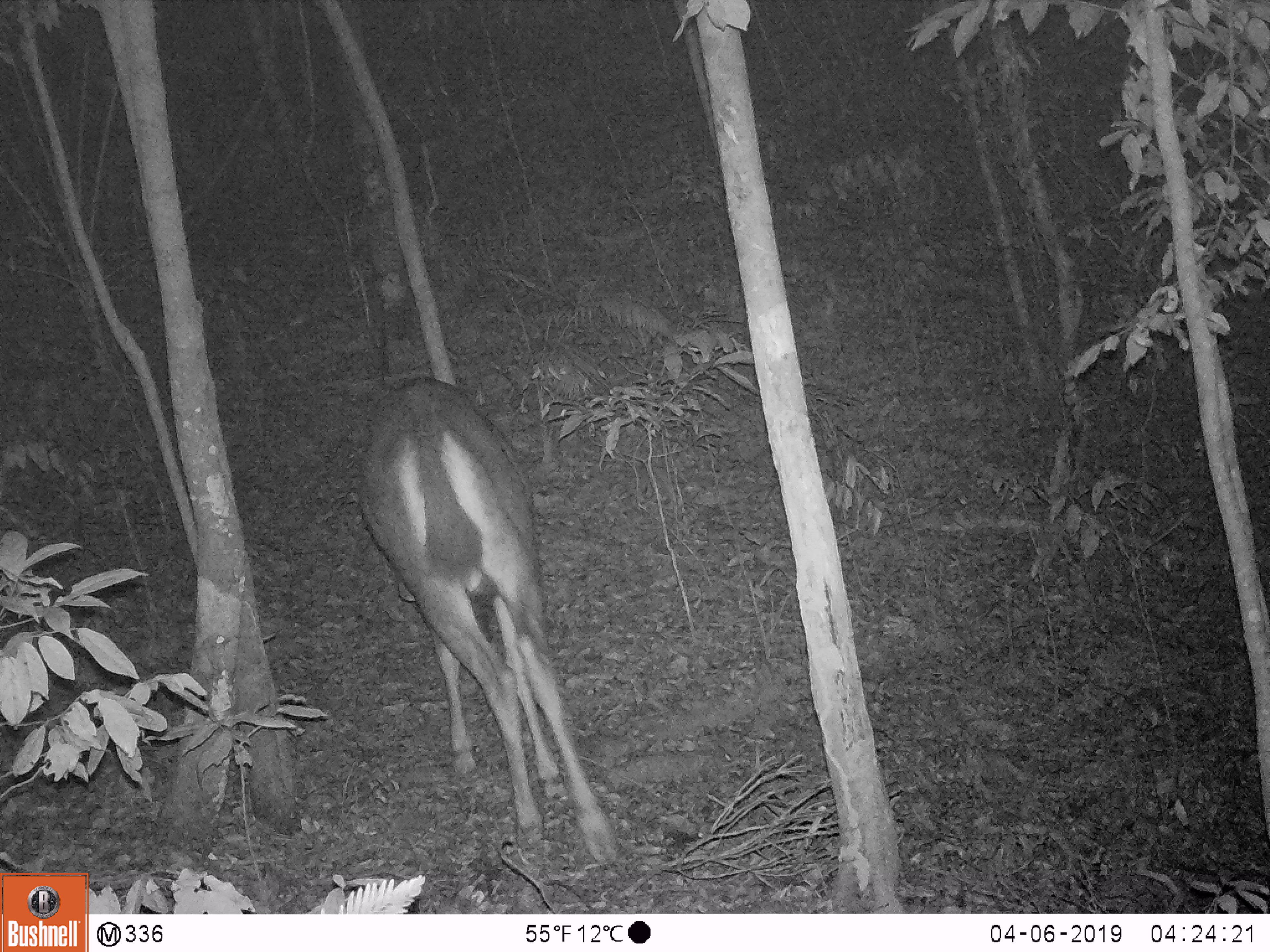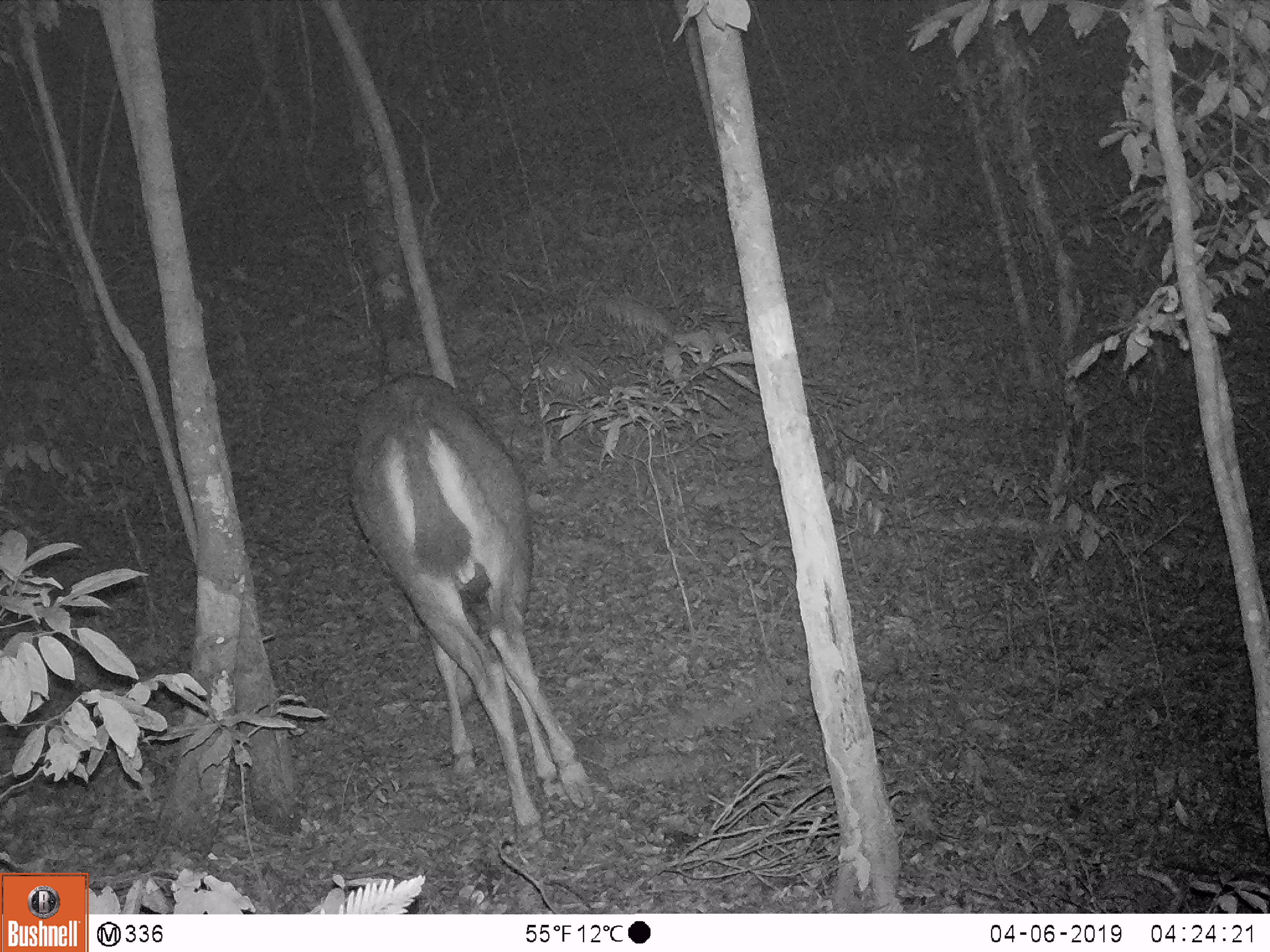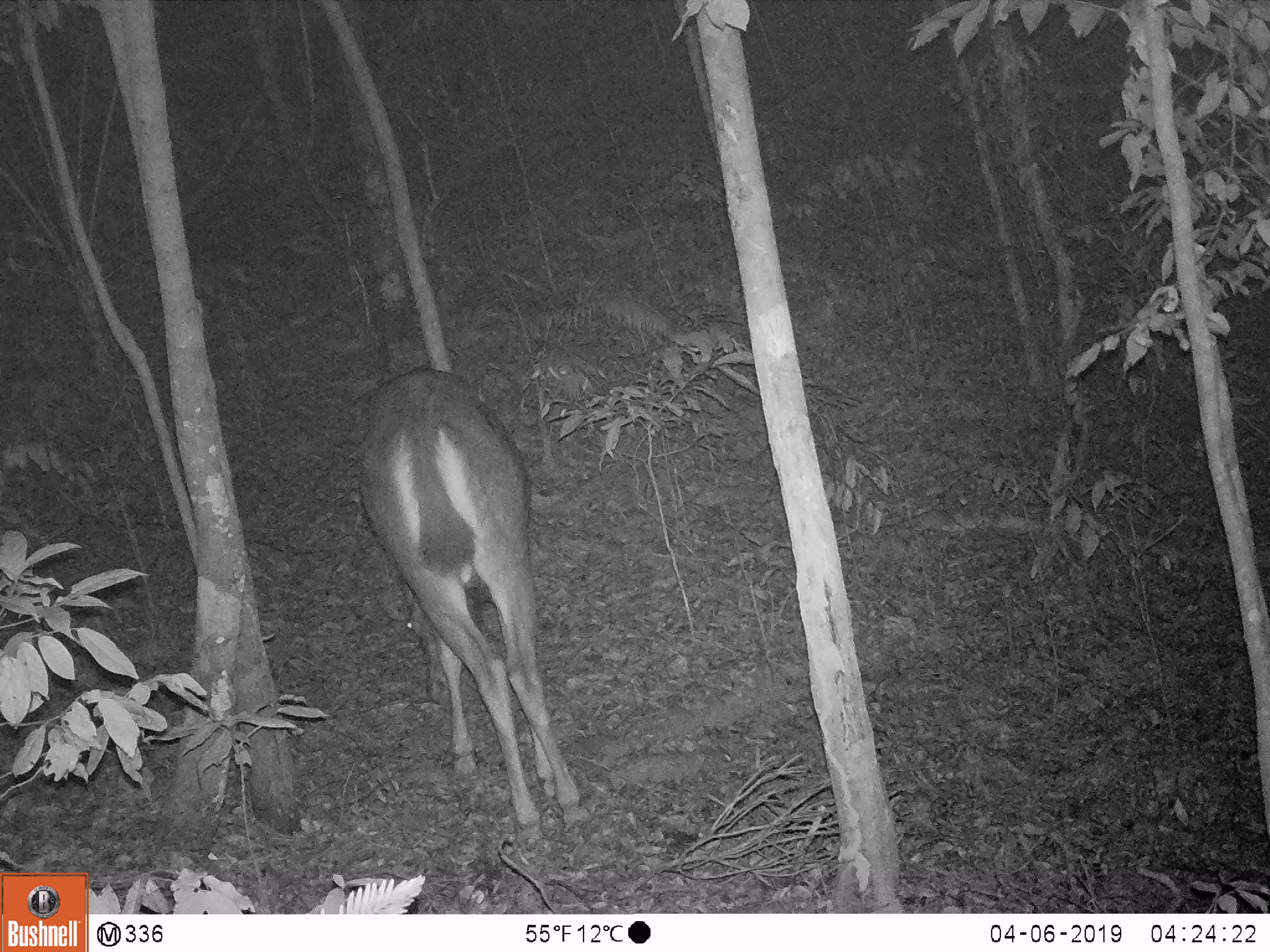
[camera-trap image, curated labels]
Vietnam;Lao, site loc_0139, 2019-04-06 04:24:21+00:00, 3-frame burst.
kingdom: Animalia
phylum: Chordata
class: Mammalia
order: Artiodactyla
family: Cervidae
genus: Rusa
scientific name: Rusa unicolor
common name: sambar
Sambar (Rusa unicolor). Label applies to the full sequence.